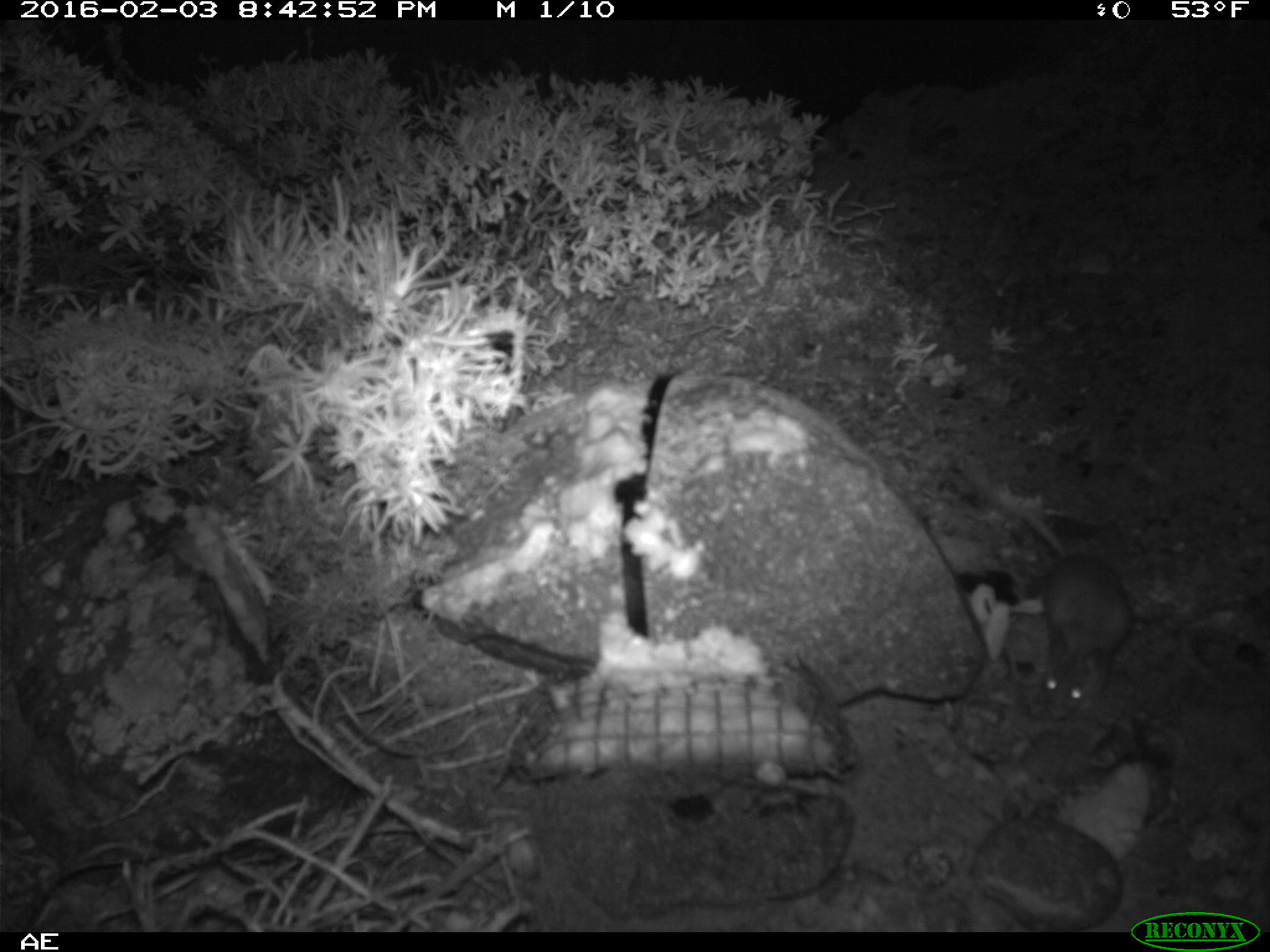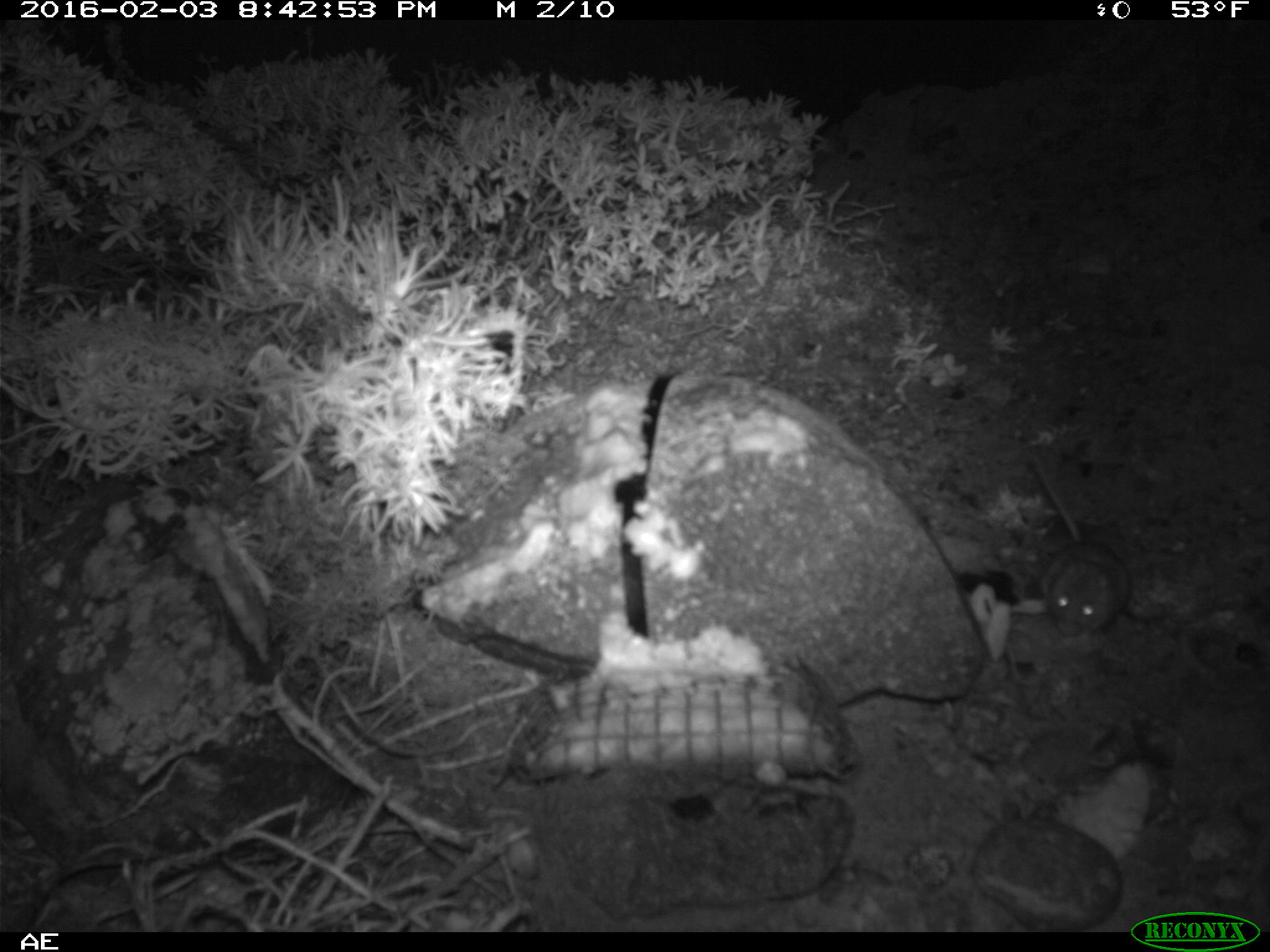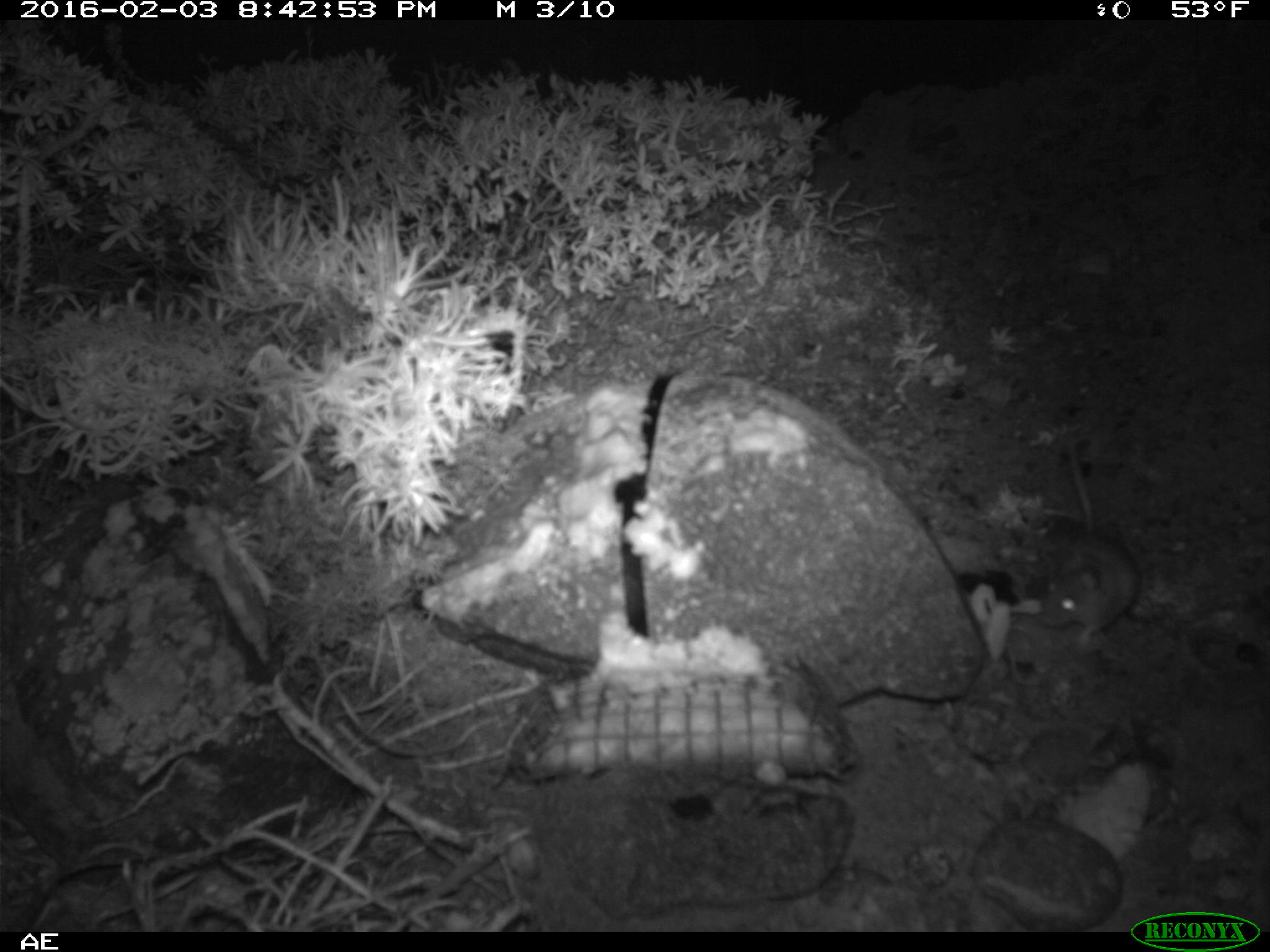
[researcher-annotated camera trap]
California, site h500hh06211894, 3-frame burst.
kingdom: Animalia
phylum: Chordata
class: Mammalia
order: Rodentia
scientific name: Rodentia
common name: rodent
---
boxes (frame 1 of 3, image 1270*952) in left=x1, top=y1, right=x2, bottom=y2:
rodent: left=964, top=466, right=1130, bottom=721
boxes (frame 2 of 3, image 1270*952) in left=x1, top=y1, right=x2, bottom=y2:
rodent: left=1029, top=455, right=1131, bottom=633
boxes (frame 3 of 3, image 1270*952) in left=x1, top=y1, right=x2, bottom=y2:
rodent: left=1037, top=441, right=1139, bottom=641